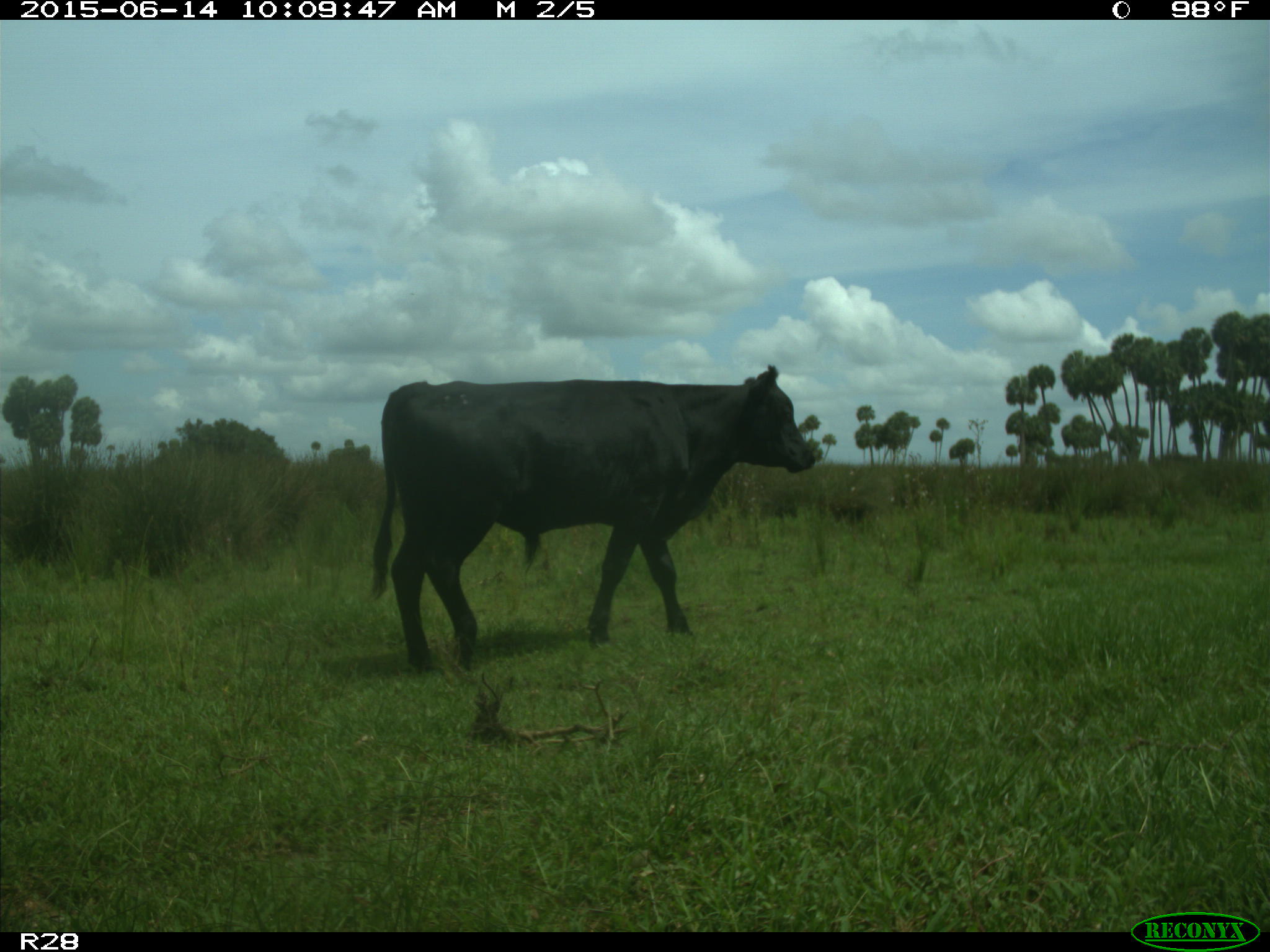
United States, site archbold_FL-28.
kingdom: Animalia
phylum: Chordata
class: Mammalia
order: Artiodactyla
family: Bovidae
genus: Bos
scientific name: Bos taurus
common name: domestic cow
Bos taurus (domestic cow).